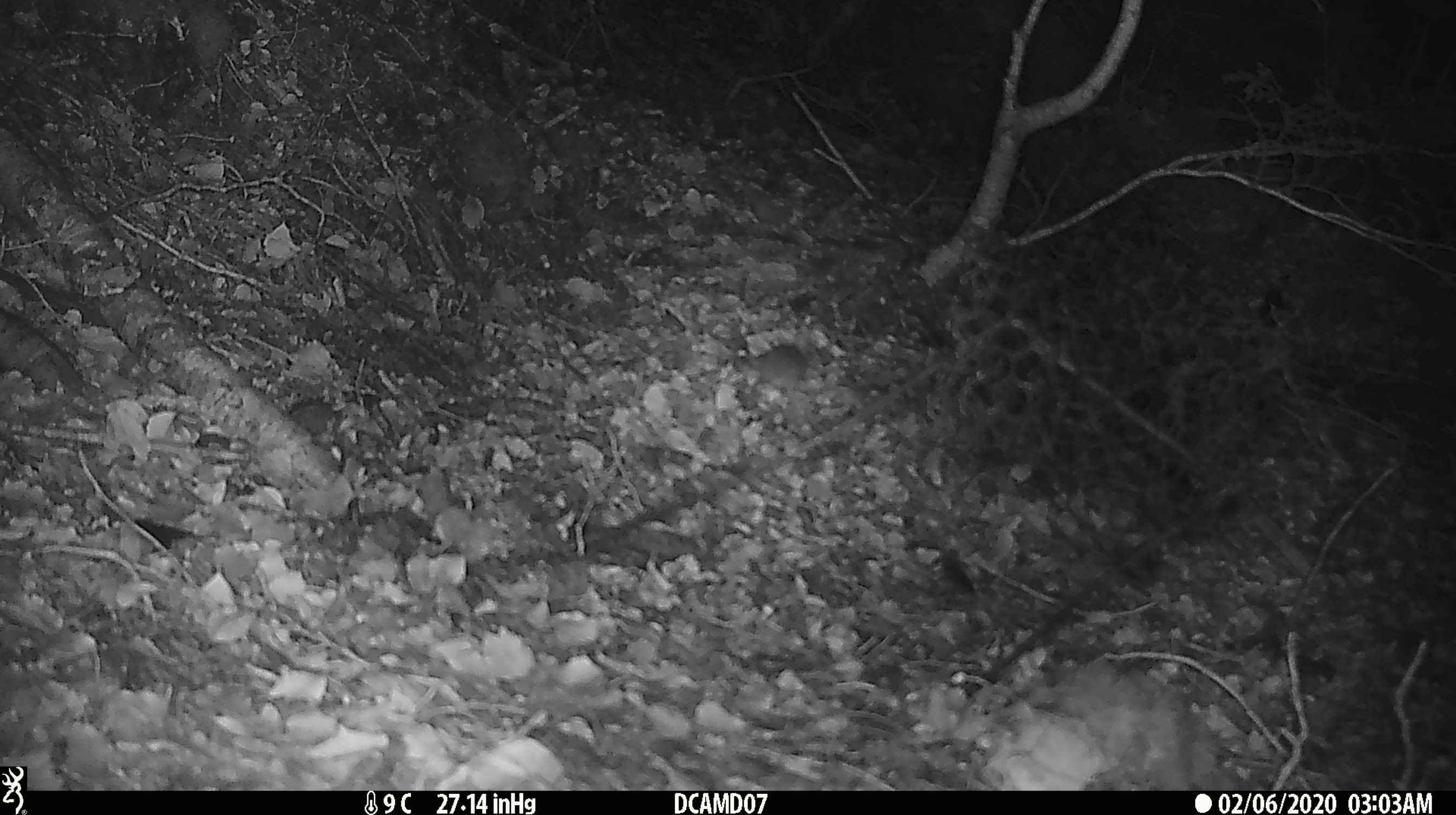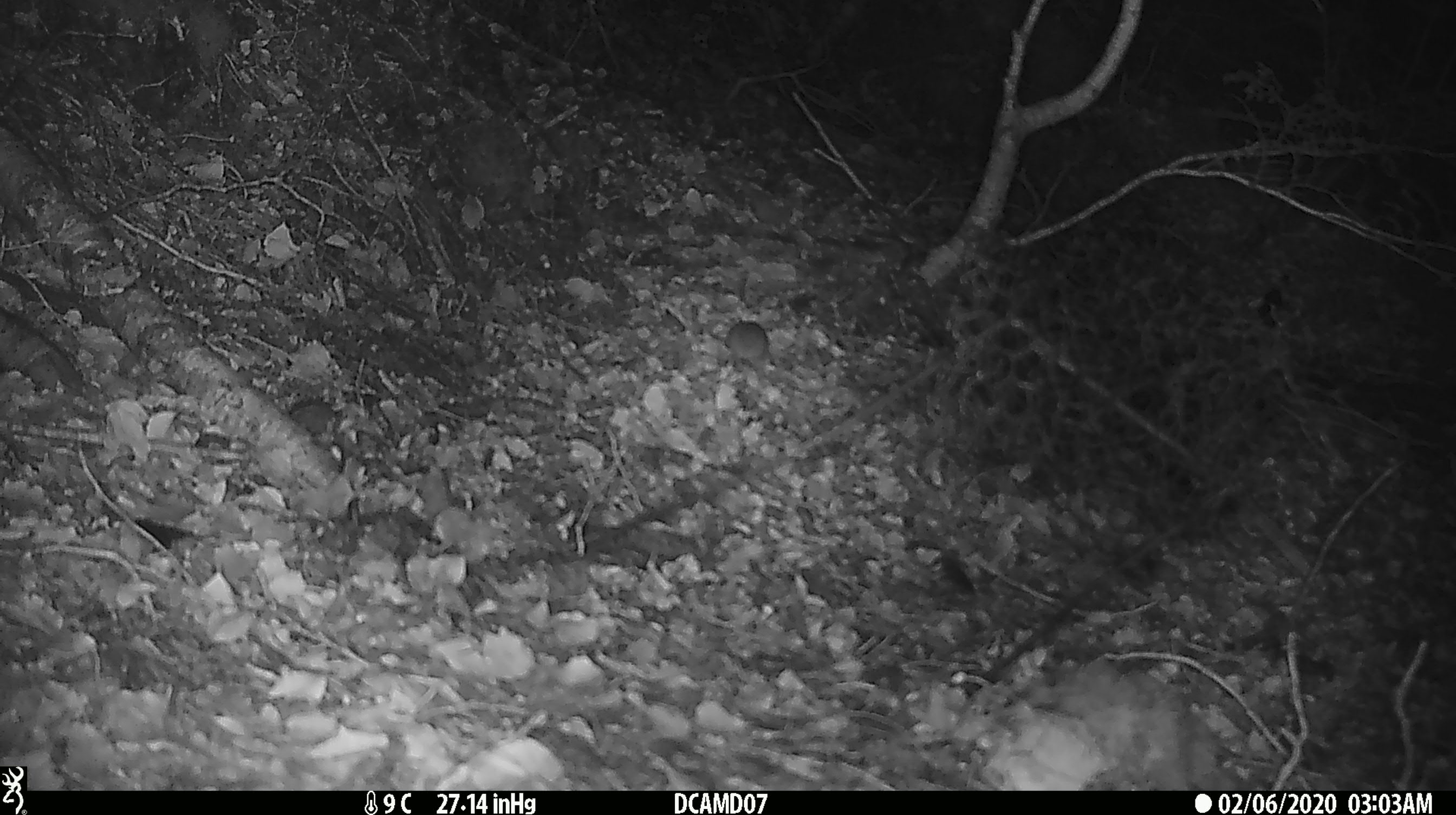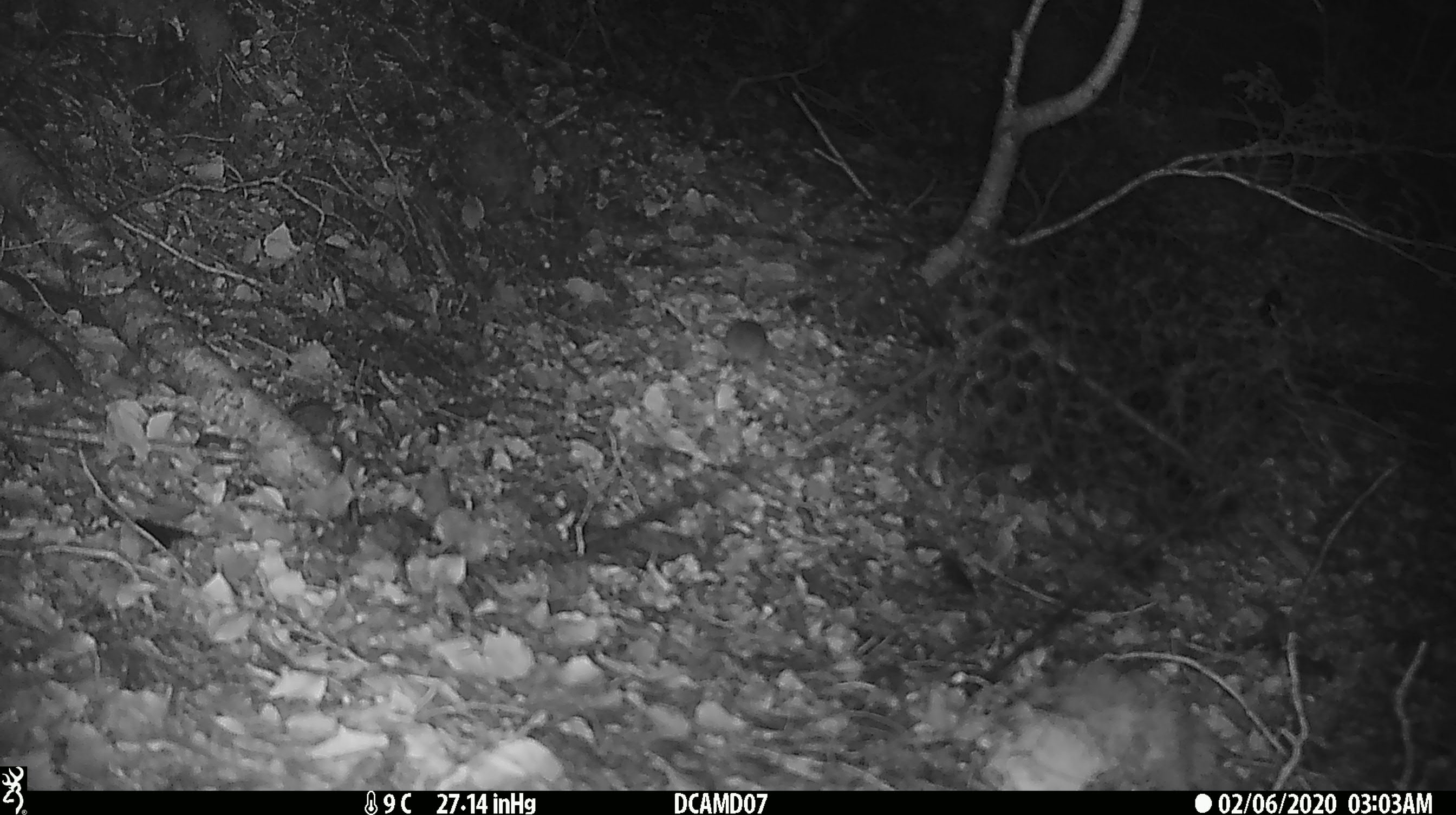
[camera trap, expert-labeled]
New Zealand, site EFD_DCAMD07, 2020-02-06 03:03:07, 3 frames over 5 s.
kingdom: Animalia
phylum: Chordata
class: Mammalia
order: Rodentia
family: Muridae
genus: Mus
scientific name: Mus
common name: mouse